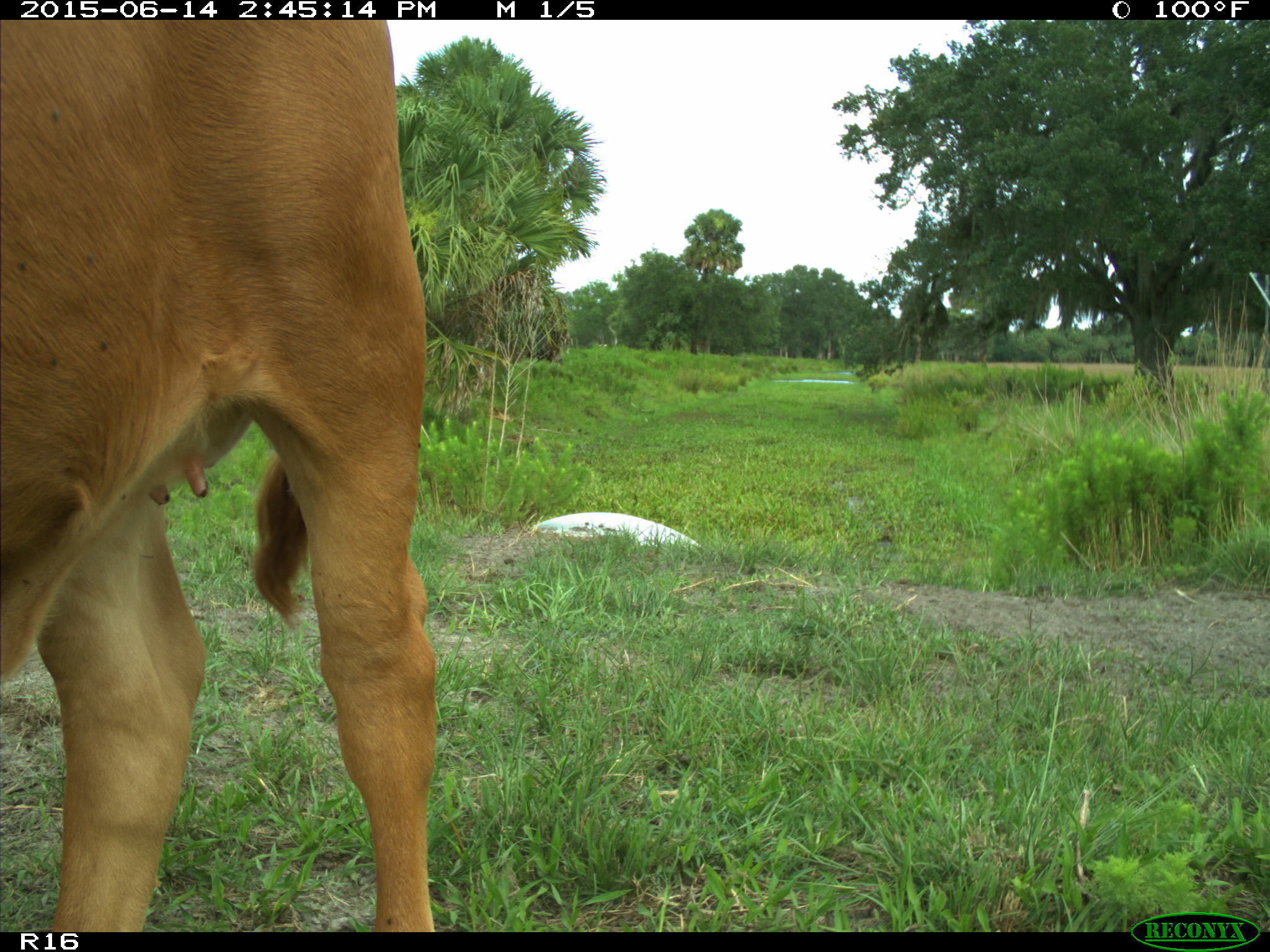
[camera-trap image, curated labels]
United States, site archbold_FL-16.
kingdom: Animalia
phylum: Chordata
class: Mammalia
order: Artiodactyla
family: Bovidae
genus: Bos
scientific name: Bos taurus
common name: domestic cow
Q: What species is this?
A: Bos taurus (domestic cow).